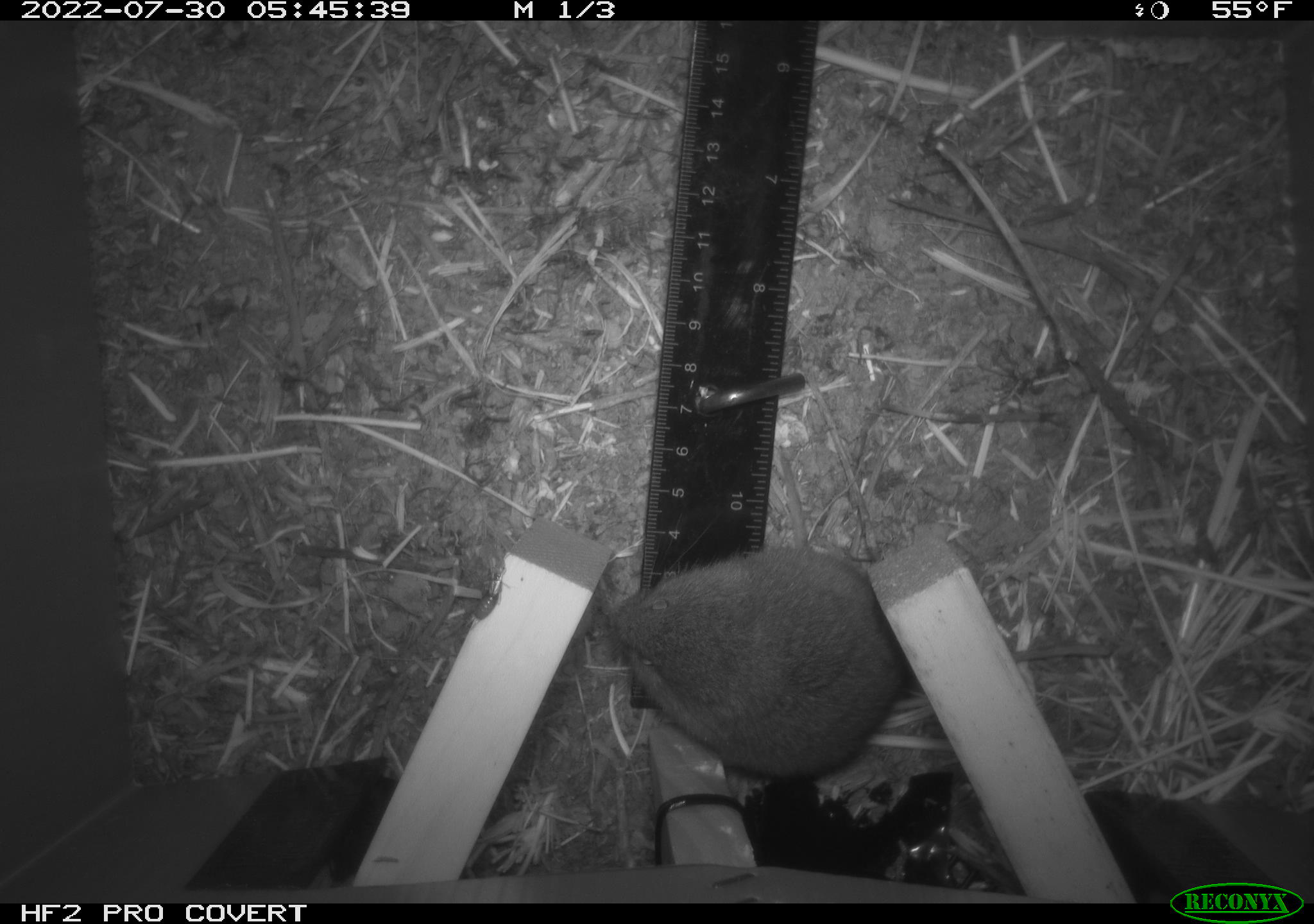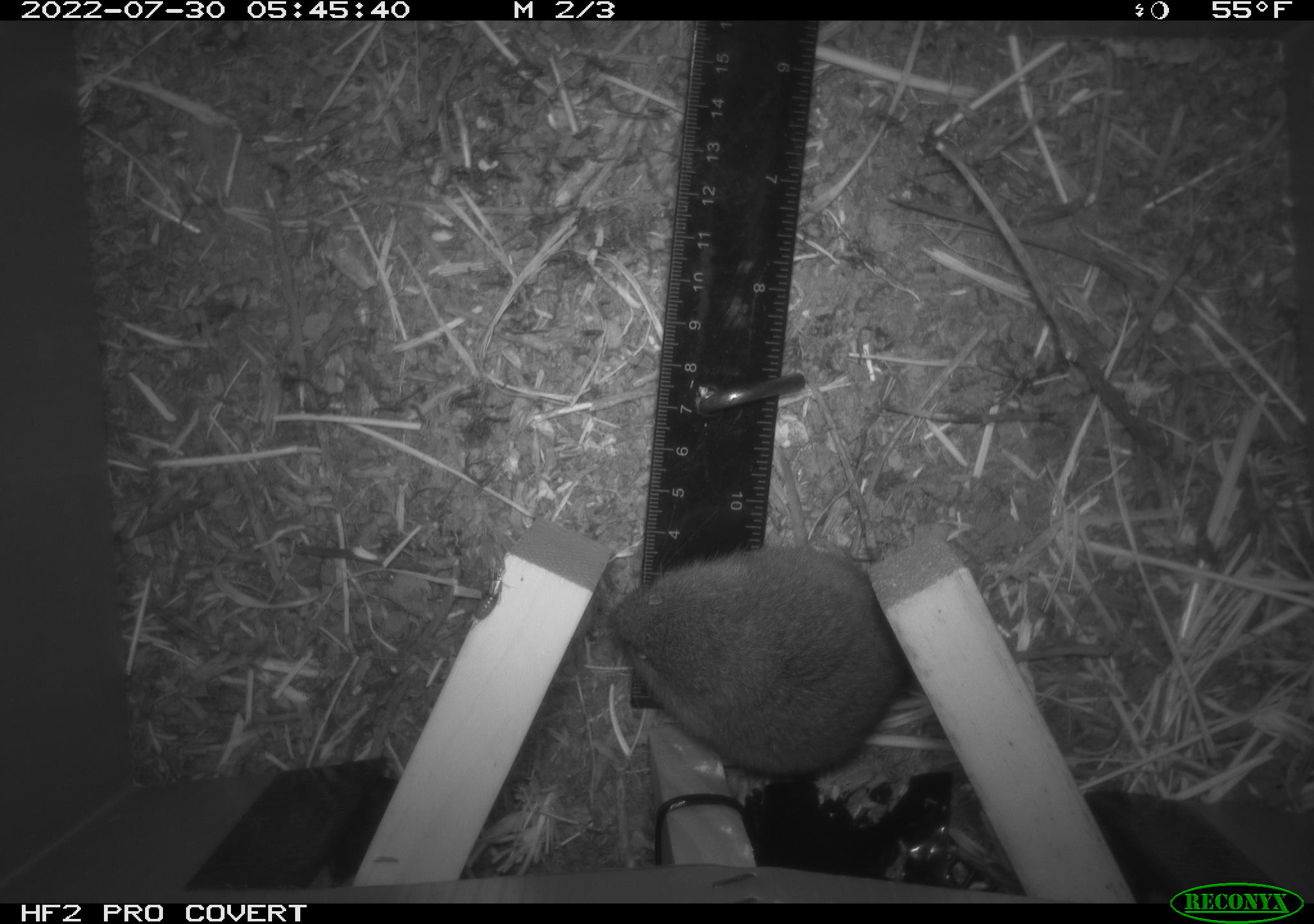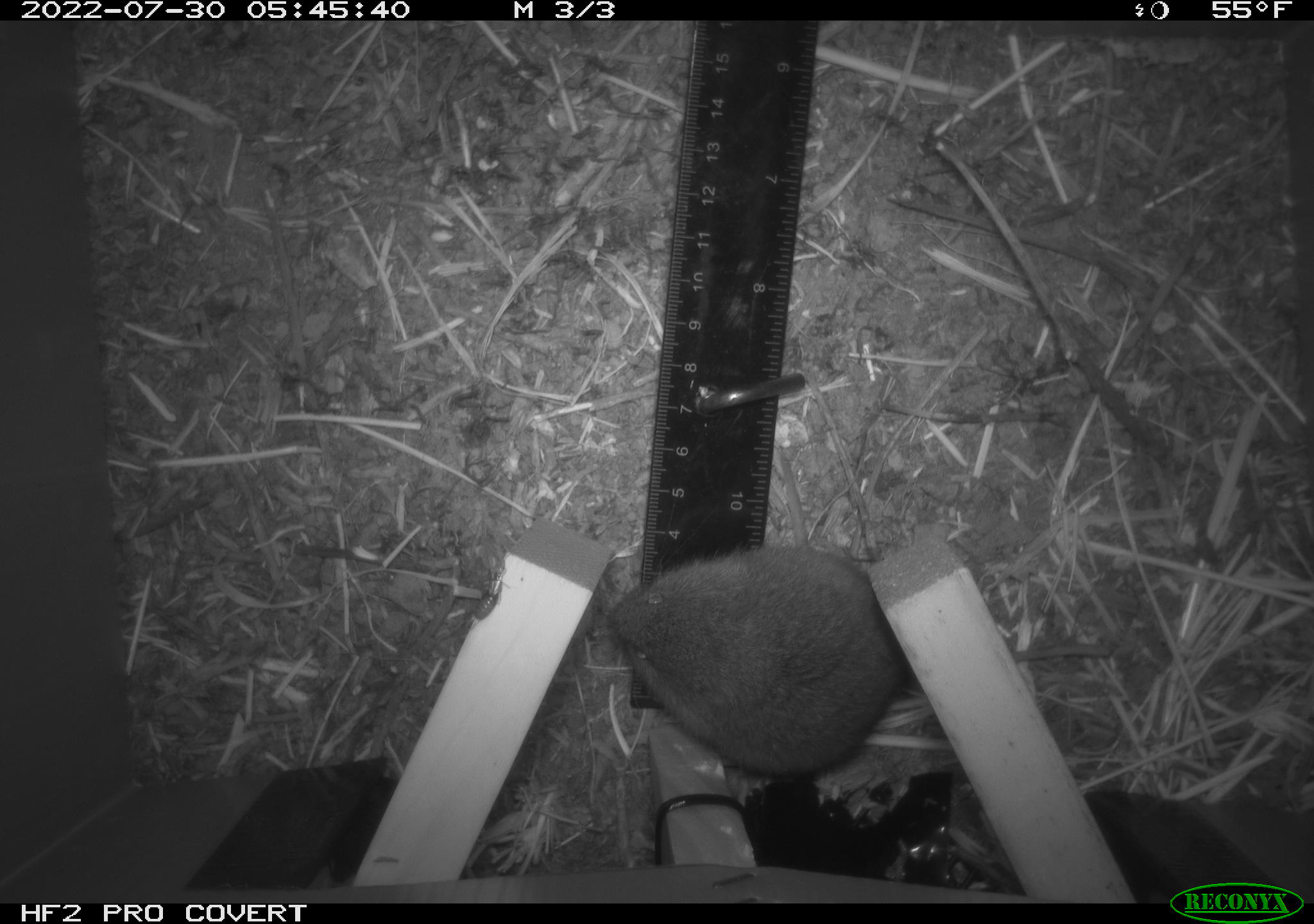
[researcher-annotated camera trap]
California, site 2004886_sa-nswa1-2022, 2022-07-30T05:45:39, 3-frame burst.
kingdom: Animalia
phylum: Chordata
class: Mammalia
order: Rodentia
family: Cricetidae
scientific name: Cricetidae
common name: hamsters, voles, lemmings, and allies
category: cricetidae family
Cricetidae family (hamsters, voles, lemmings, and allies) (Cricetidae).